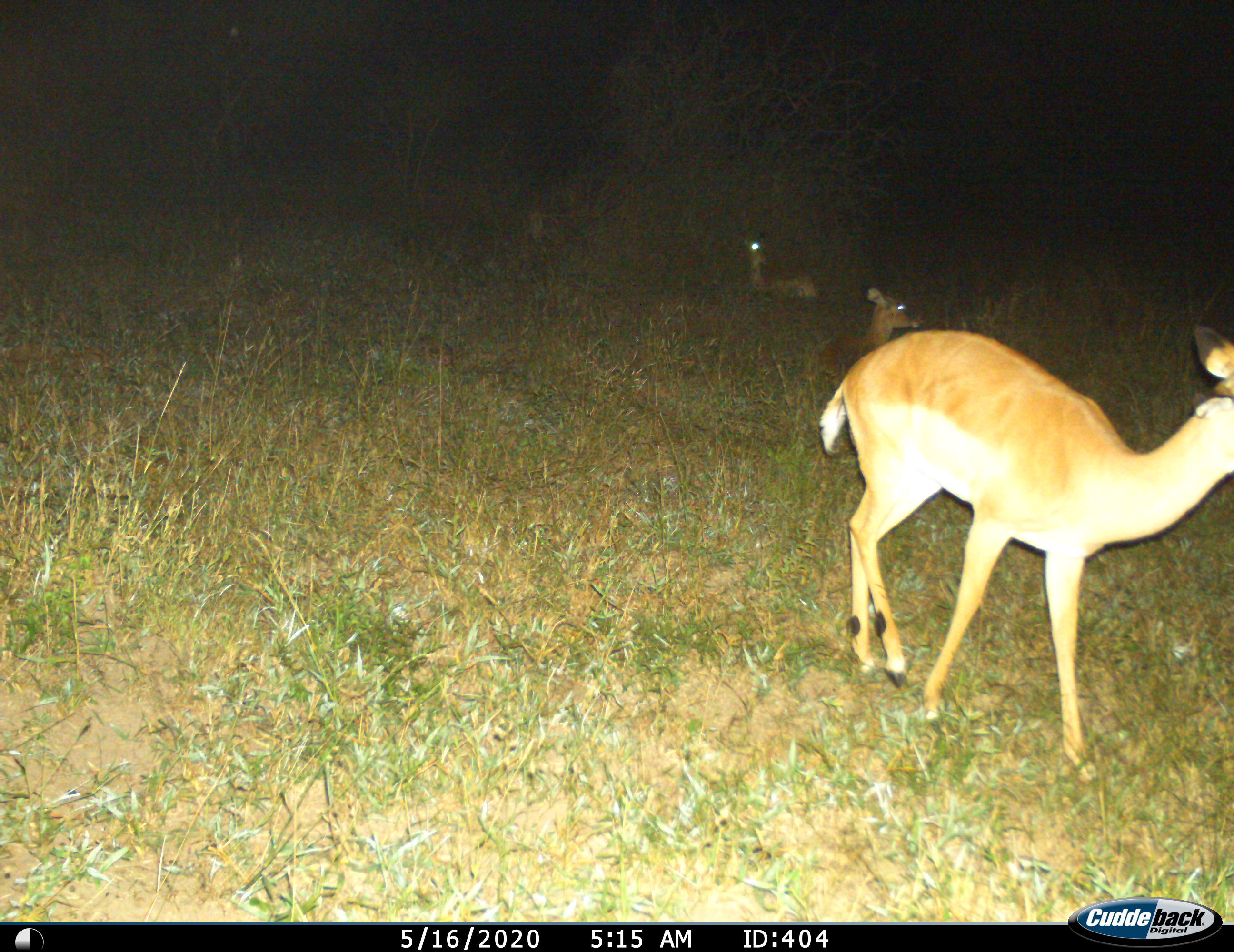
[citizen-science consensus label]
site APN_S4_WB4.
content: unidentified animal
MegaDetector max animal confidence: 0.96